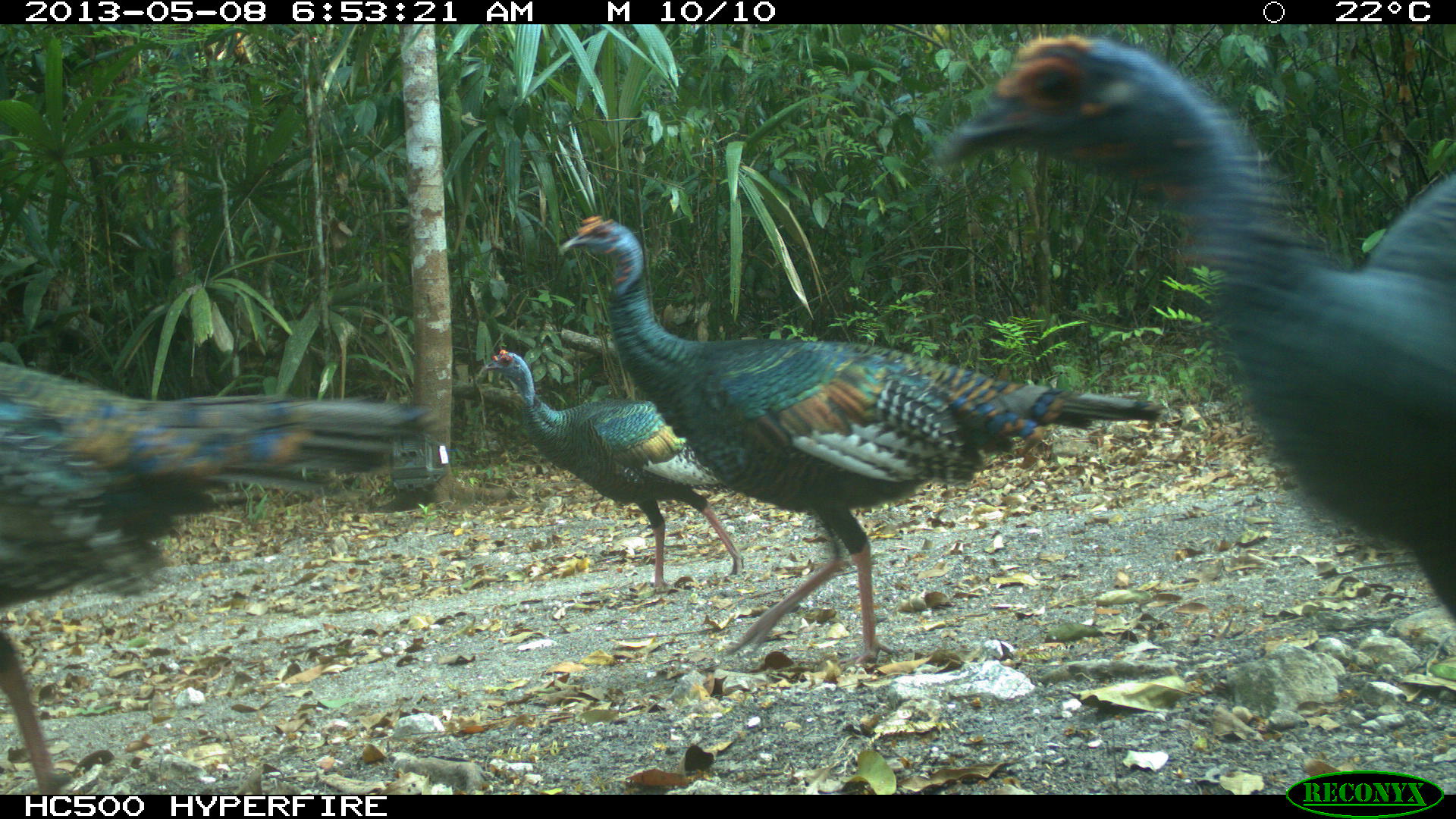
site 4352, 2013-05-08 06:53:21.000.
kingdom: Animalia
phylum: Chordata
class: Aves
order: Galliformes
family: Phasianidae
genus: Meleagris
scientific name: Meleagris ocellata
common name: ocellated turkey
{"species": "Meleagris ocellata (ocellated turkey)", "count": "4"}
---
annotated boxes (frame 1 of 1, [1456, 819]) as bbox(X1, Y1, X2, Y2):
meleagris ocellata: bbox(930, 36, 1456, 626); bbox(559, 213, 1163, 680); bbox(1, 359, 443, 791); bbox(475, 344, 760, 590)